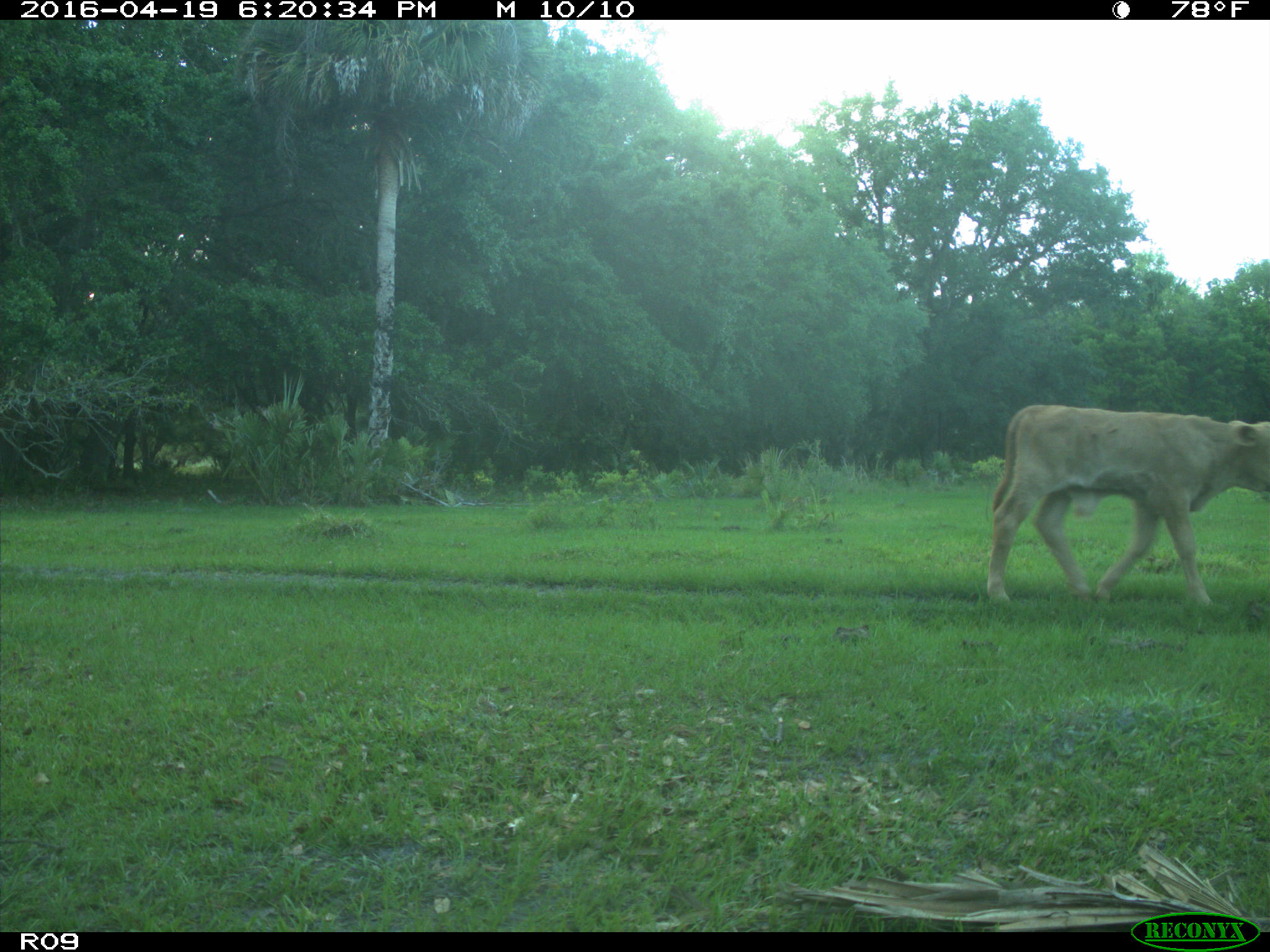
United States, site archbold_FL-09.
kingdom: Animalia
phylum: Chordata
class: Mammalia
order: Artiodactyla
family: Bovidae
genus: Bos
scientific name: Bos taurus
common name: domestic cow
Bos taurus (domestic cow).